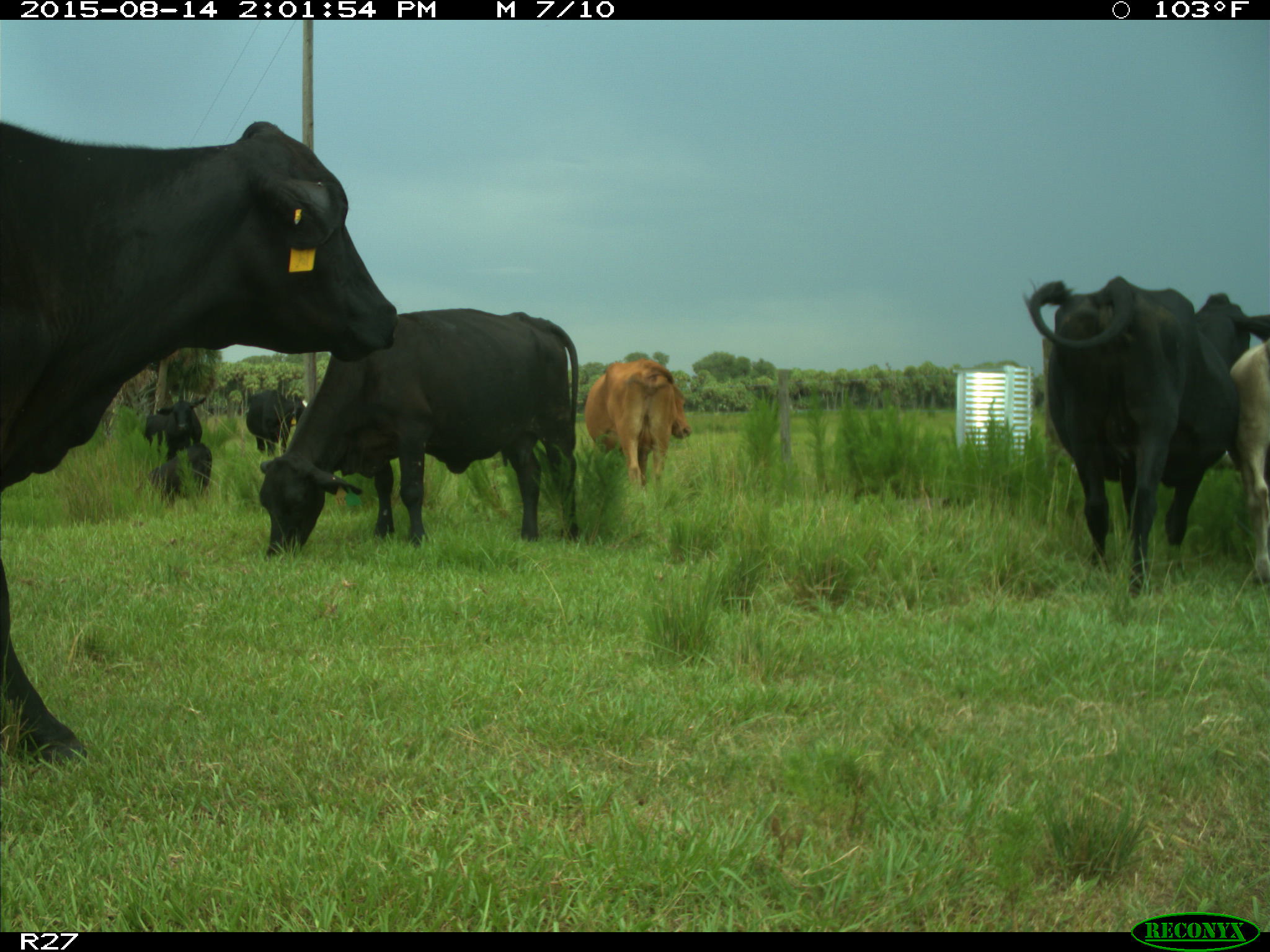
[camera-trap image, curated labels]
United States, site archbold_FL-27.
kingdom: Animalia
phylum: Chordata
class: Mammalia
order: Artiodactyla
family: Bovidae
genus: Bos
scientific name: Bos taurus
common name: domestic cow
Bos taurus (domestic cow).